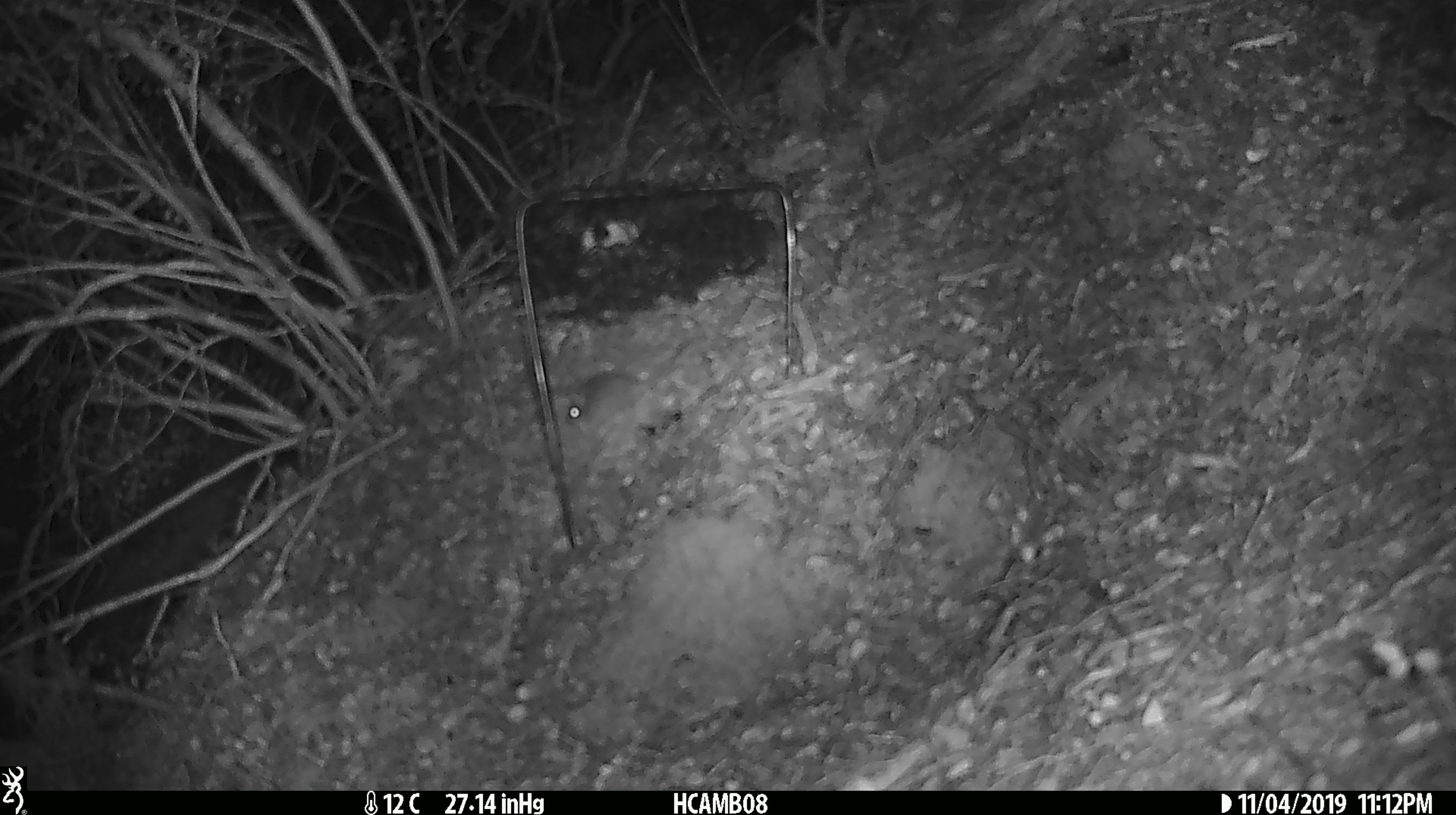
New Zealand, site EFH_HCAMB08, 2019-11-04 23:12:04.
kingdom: Animalia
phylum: Chordata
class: Mammalia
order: Rodentia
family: Muridae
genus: Mus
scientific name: Mus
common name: mouse